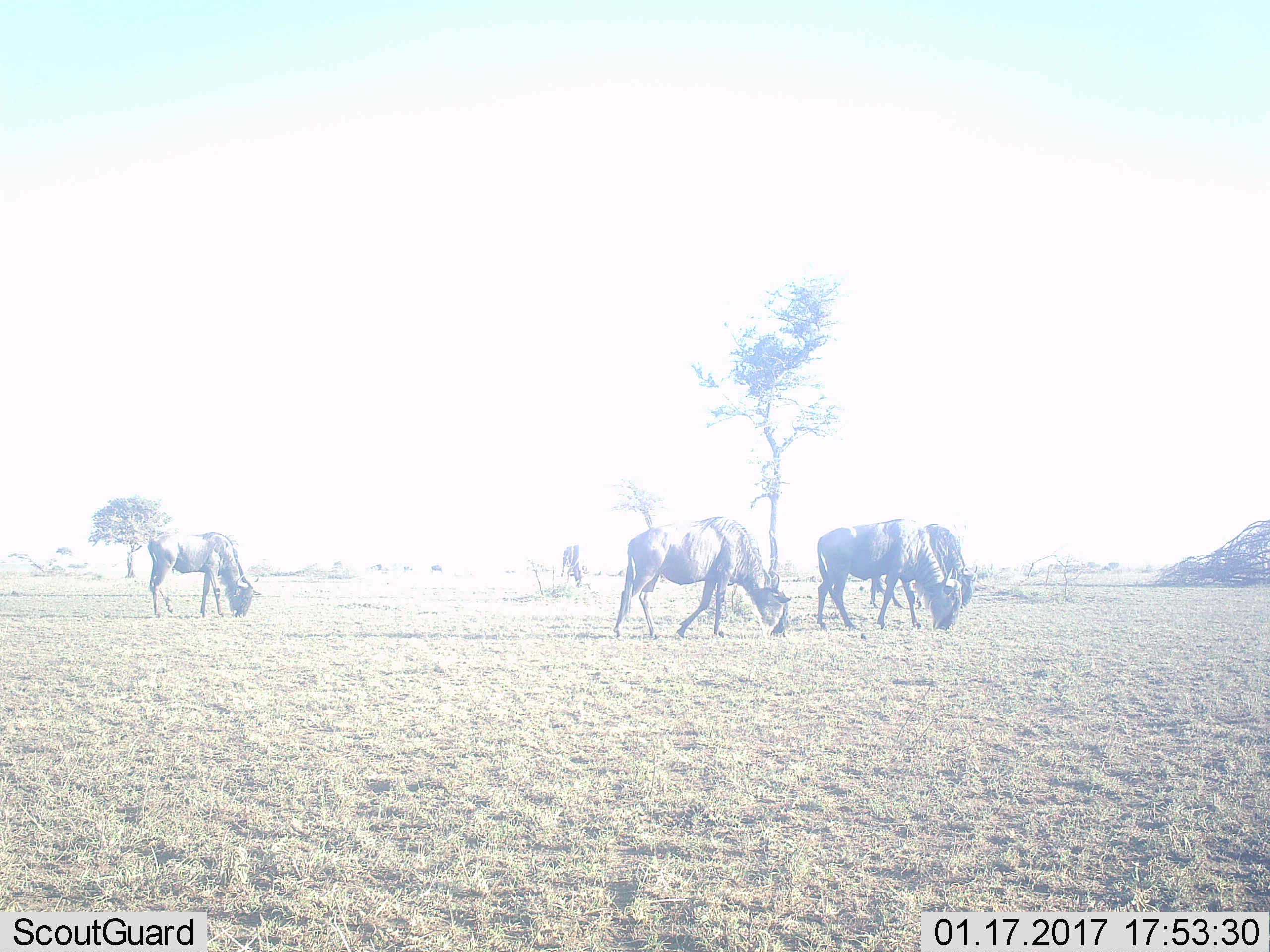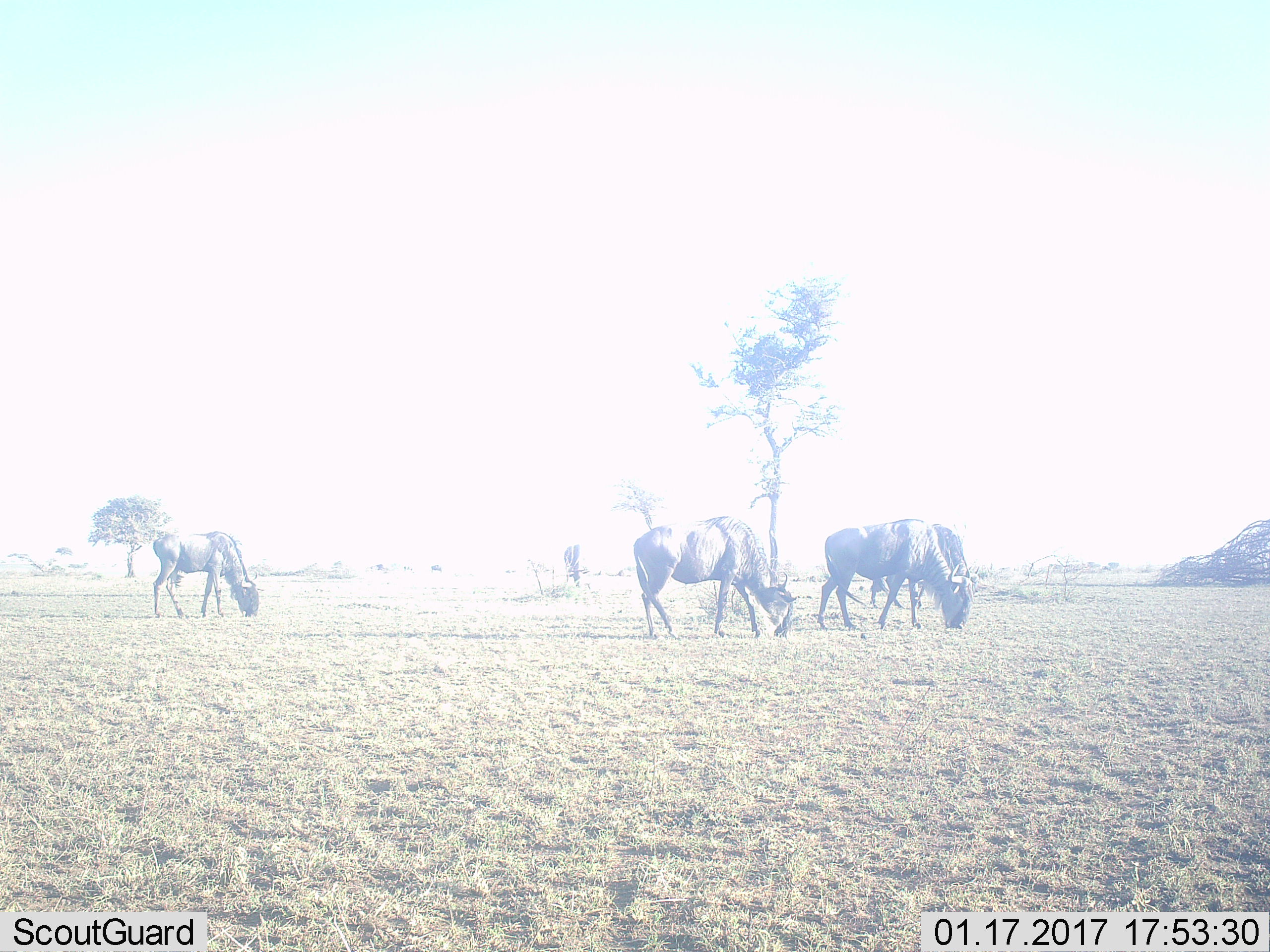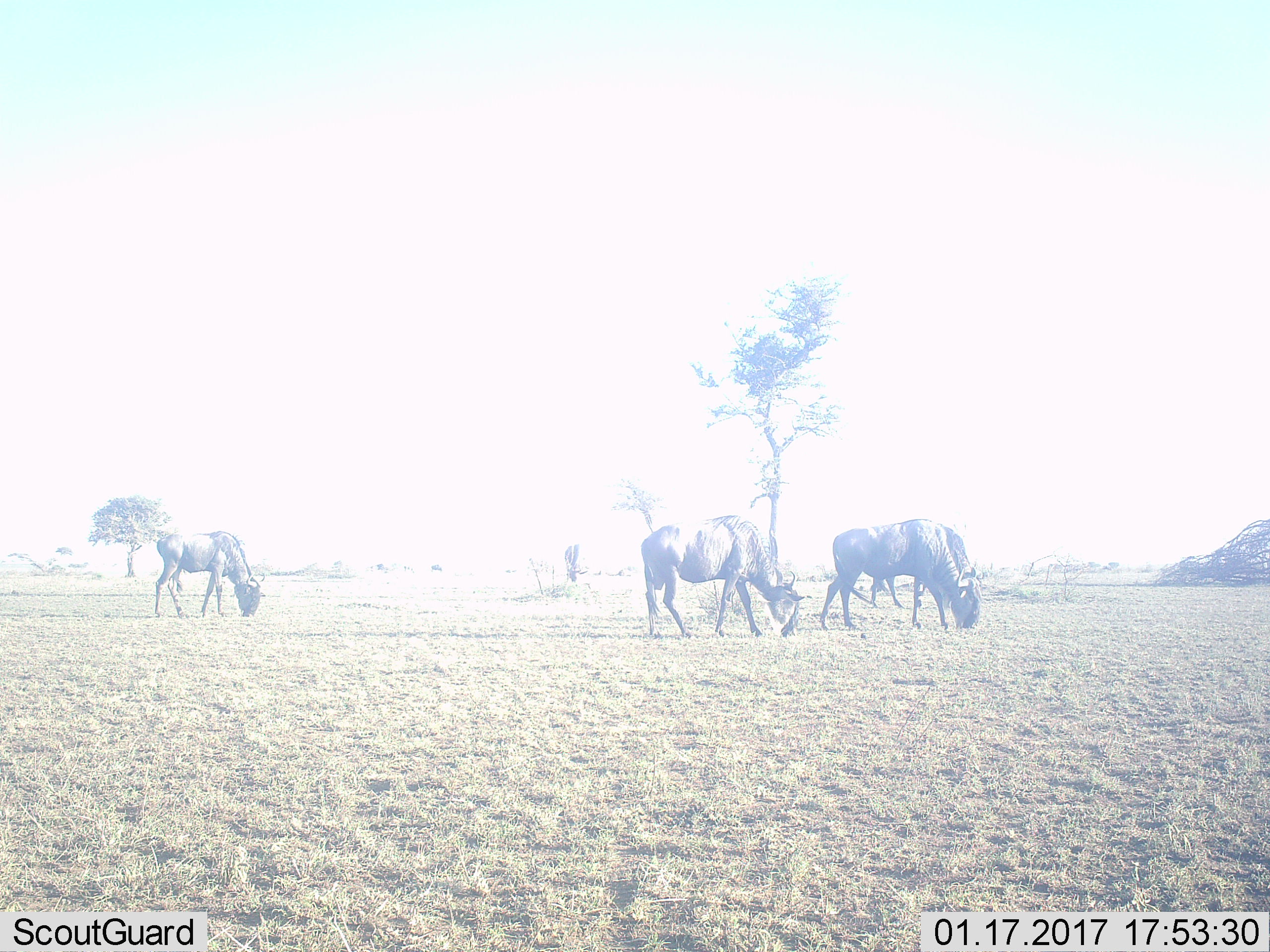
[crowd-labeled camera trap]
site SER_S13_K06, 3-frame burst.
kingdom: Animalia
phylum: Chordata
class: Mammalia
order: Artiodactyla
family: Bovidae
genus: Connochaetes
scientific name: Connochaetes taurinus taurinus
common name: blue wildebeest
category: wildebeestblue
Wildebeestblue (blue wildebeest) (Connochaetes taurinus taurinus), count 5. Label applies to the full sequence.